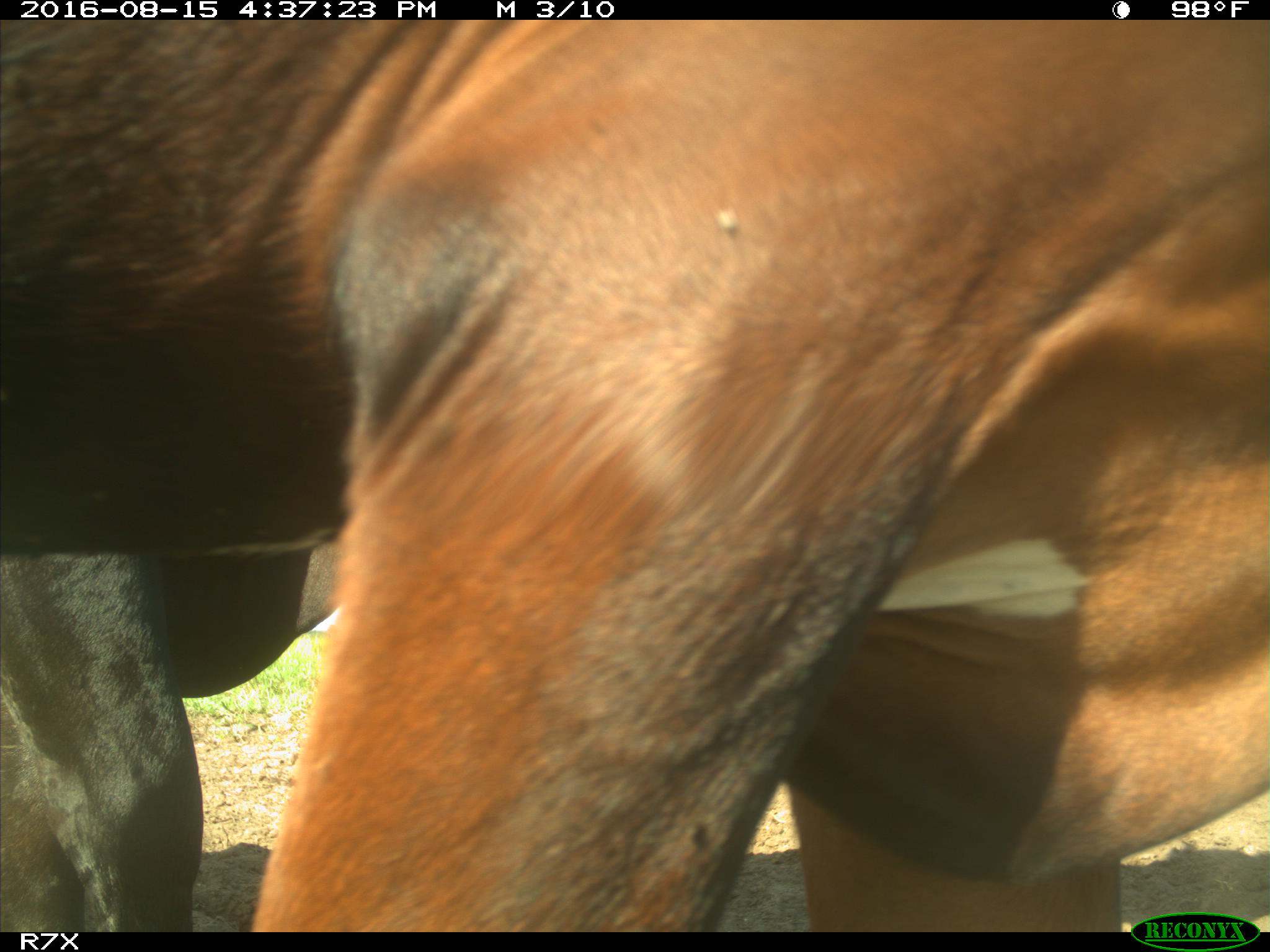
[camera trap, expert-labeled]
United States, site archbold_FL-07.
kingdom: Animalia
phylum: Chordata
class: Mammalia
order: Artiodactyla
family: Bovidae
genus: Bos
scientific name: Bos taurus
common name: domestic cow